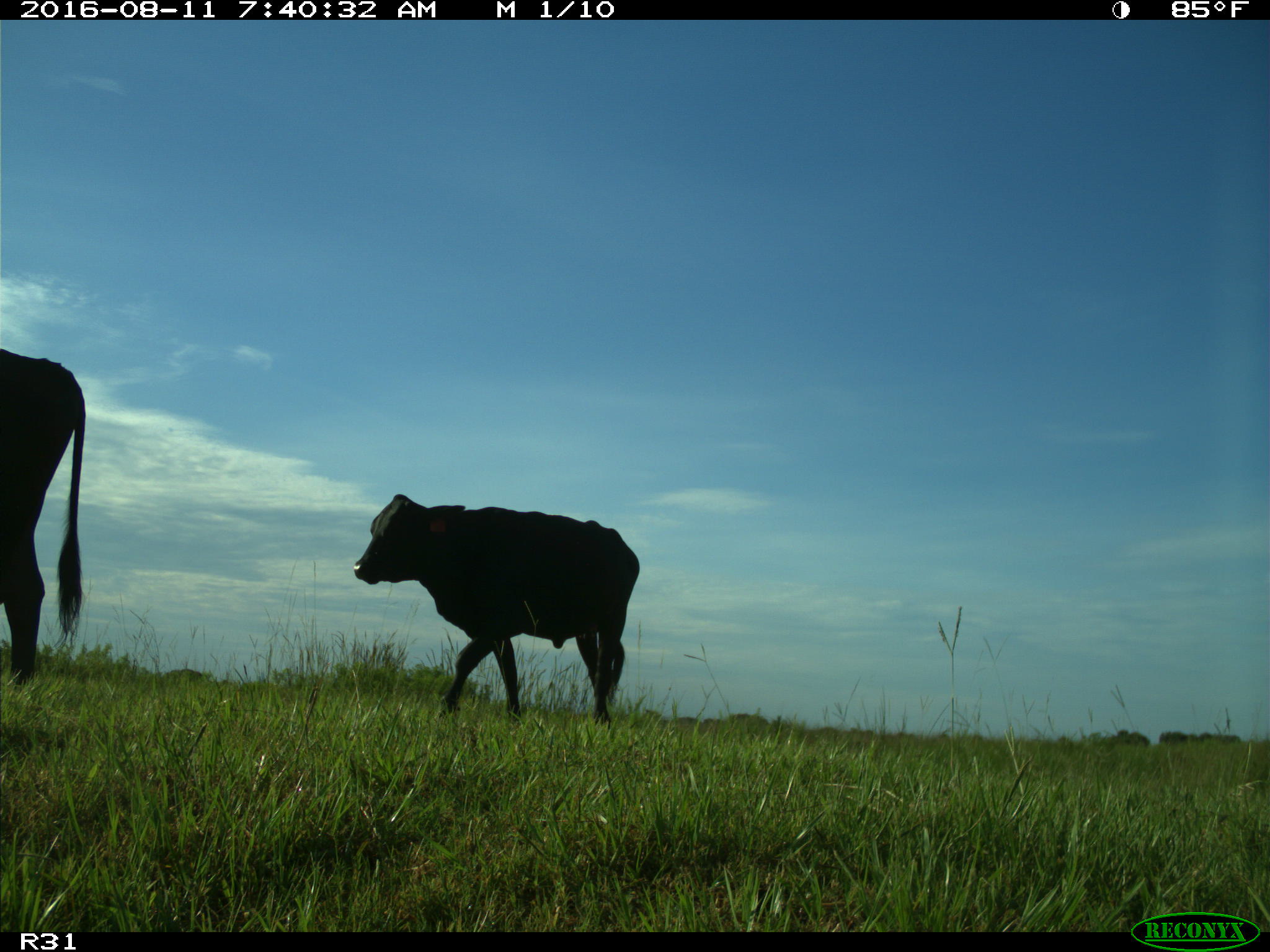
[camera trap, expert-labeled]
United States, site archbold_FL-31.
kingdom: Animalia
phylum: Chordata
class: Mammalia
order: Artiodactyla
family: Bovidae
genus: Bos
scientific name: Bos taurus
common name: domestic cow